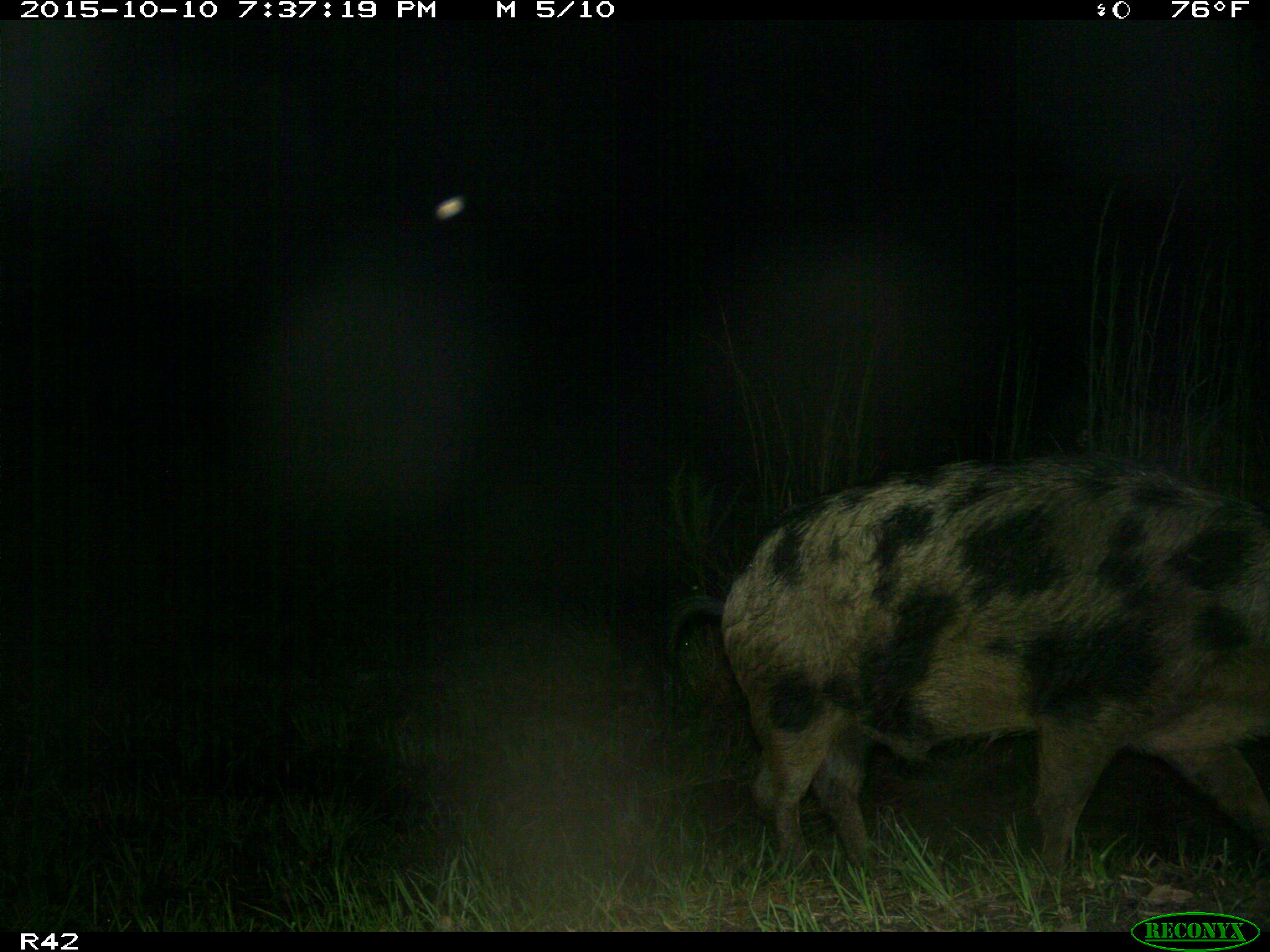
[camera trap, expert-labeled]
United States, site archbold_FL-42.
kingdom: Animalia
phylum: Chordata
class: Mammalia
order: Artiodactyla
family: Suidae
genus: Sus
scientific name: Sus scrofa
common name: wild boar